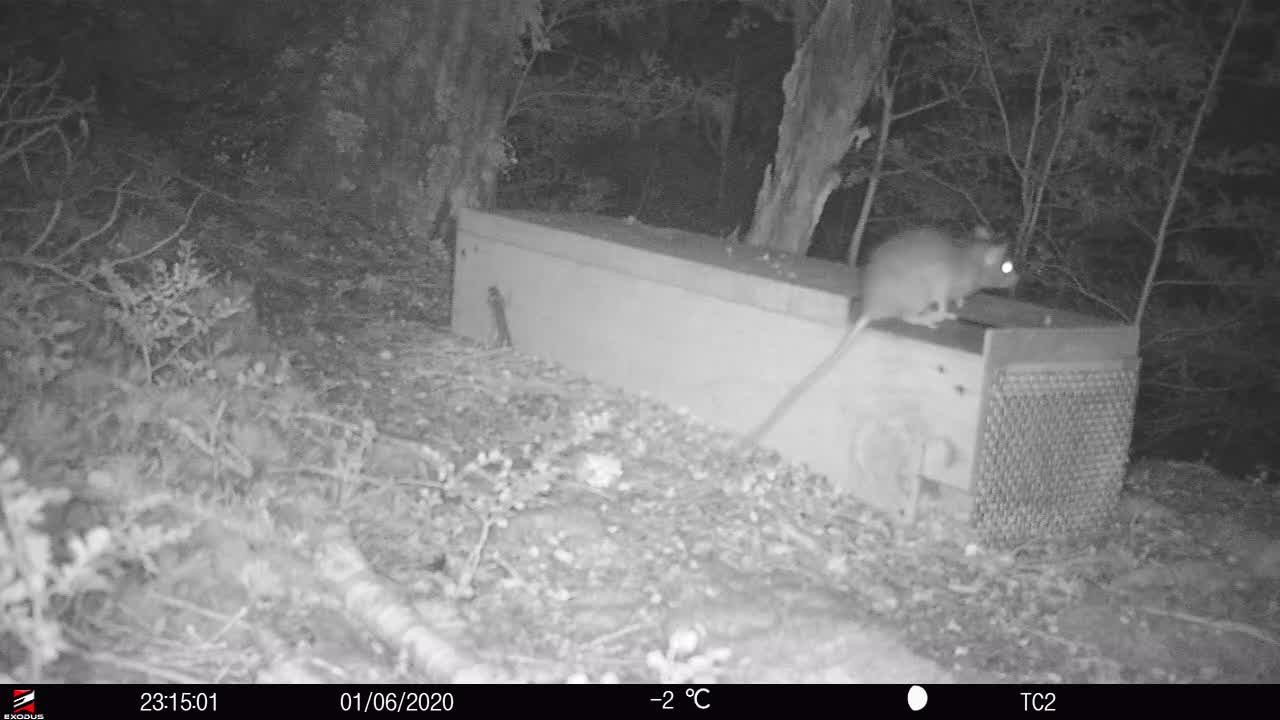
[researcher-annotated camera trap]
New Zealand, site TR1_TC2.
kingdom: Animalia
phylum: Chordata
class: Mammalia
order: Rodentia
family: Muridae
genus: Rattus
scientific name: Rattus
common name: rat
Rat (Rattus).